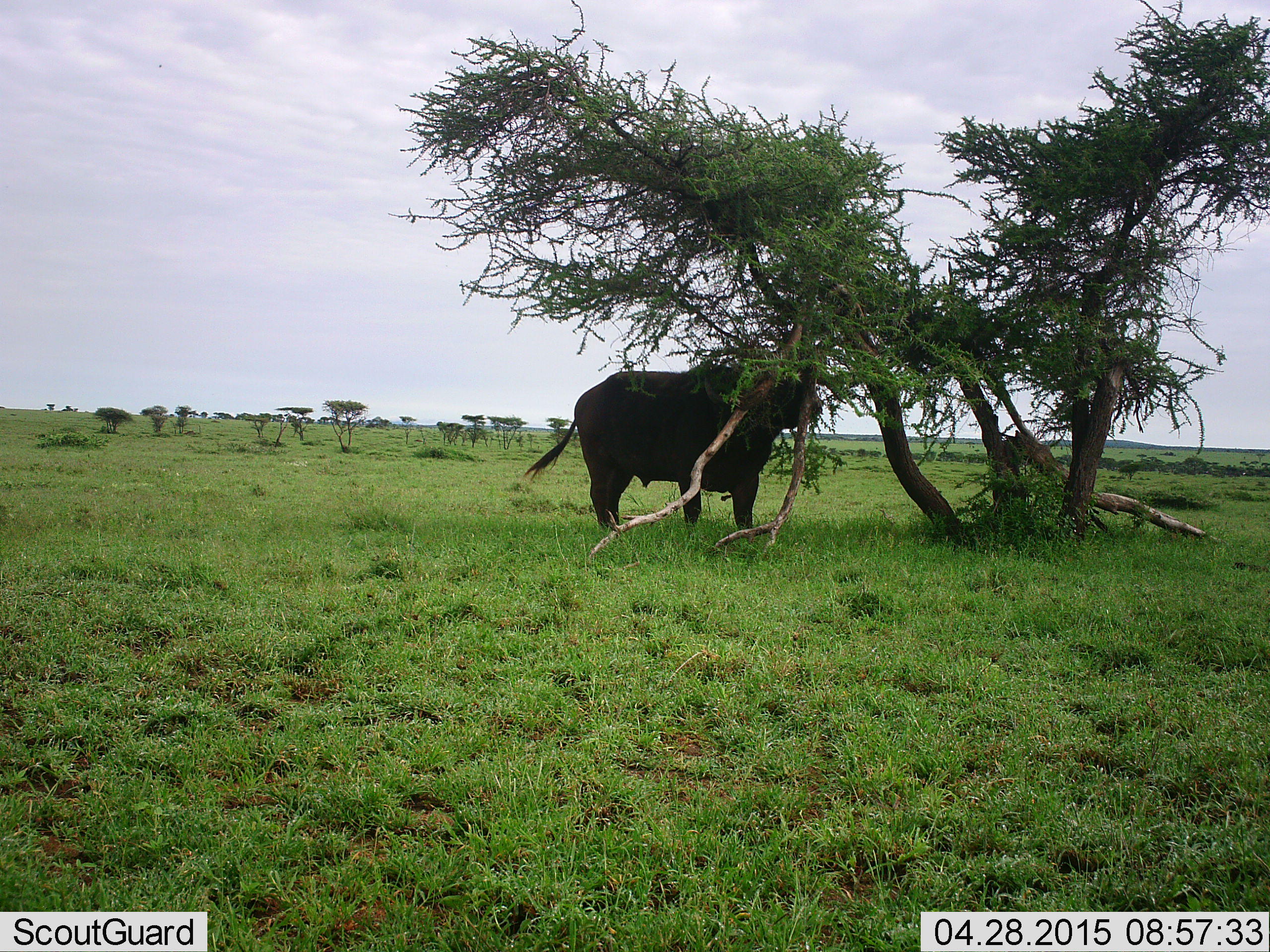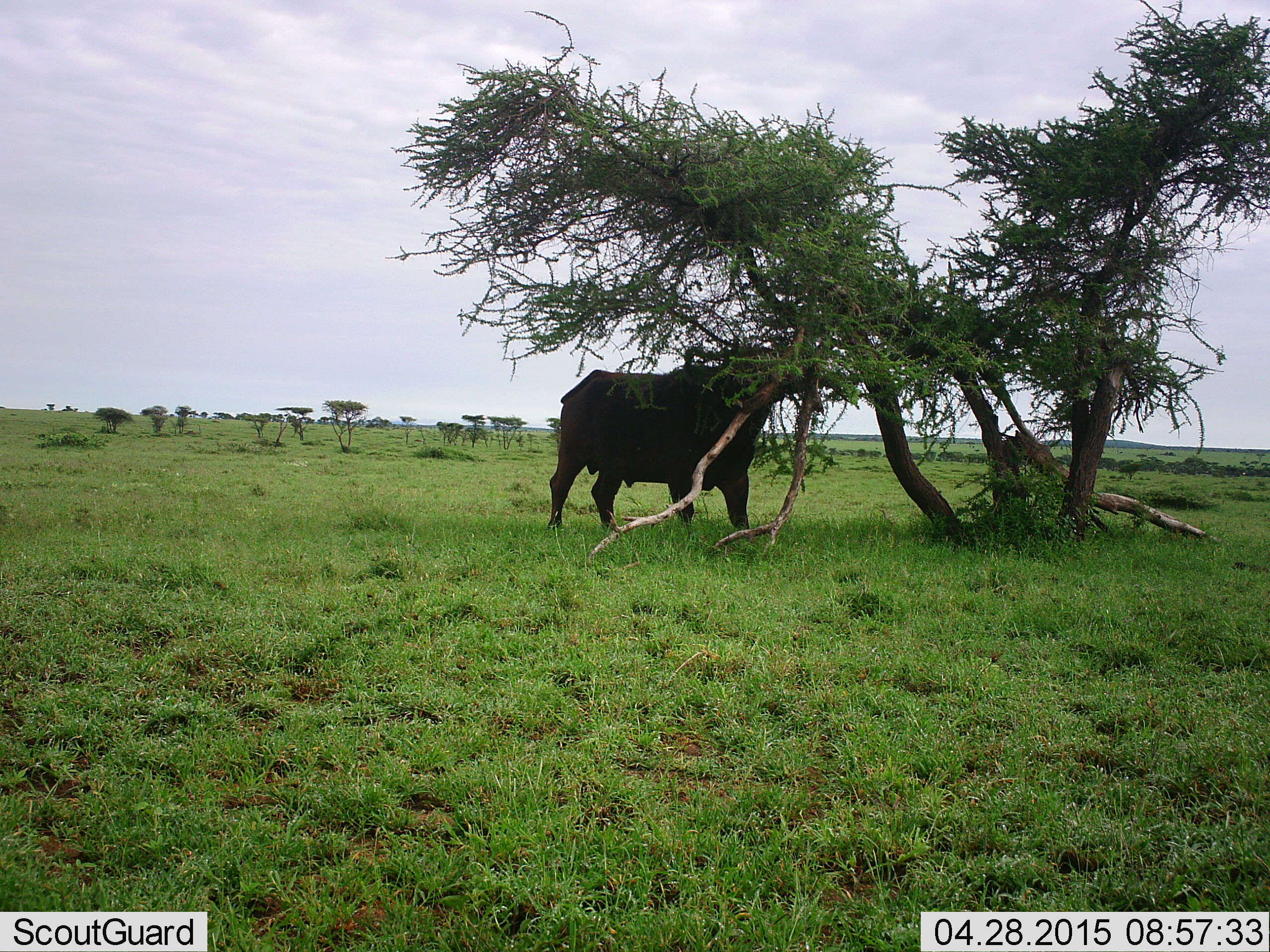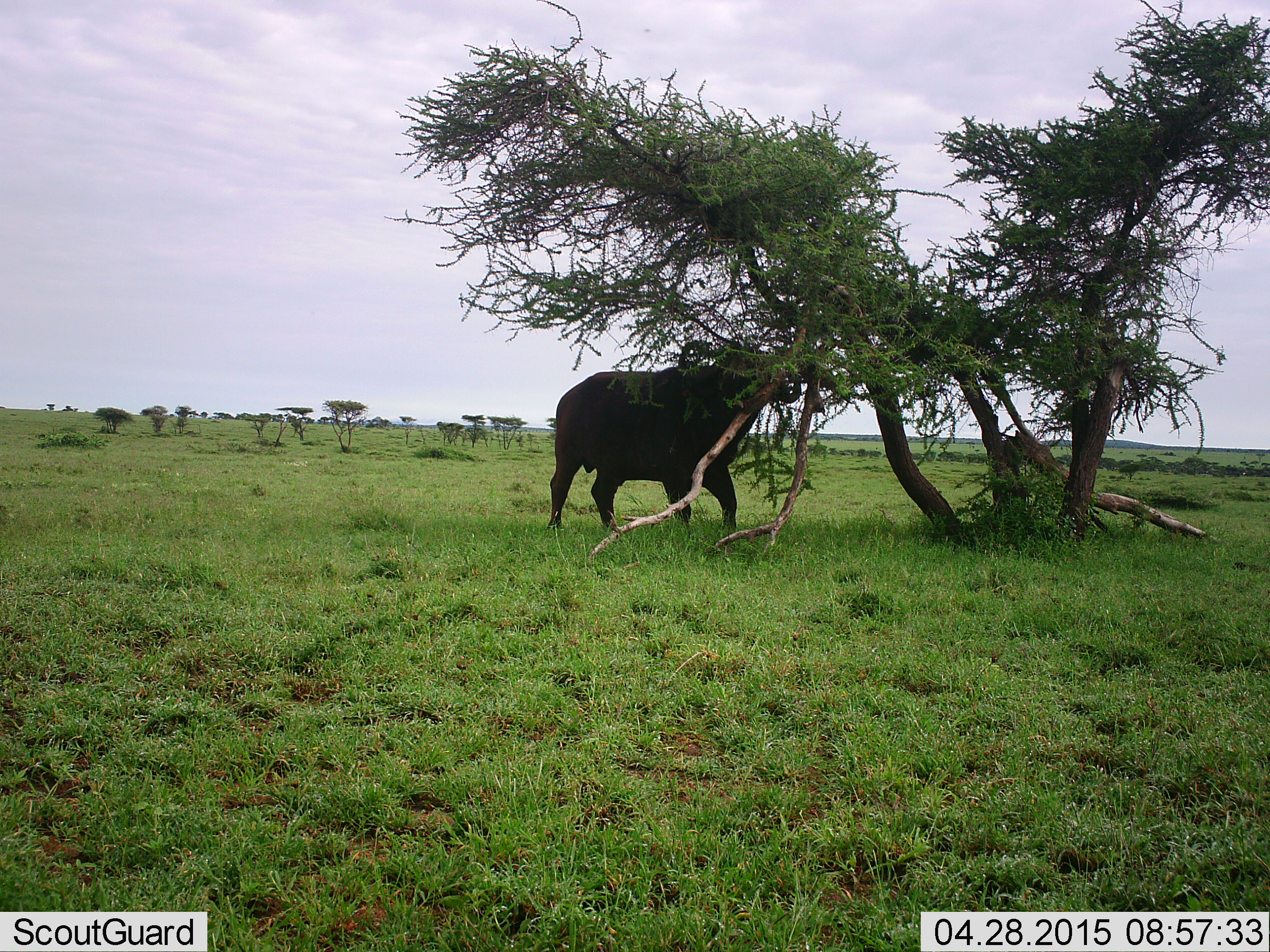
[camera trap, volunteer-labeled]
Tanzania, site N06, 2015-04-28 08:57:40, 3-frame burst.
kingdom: Animalia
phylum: Chordata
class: Mammalia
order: Artiodactyla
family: Bovidae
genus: Syncerus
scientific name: Syncerus caffer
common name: cape buffalo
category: buffalo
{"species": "buffalo (cape buffalo) (Syncerus caffer)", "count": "1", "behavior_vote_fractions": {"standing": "30%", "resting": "0%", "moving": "20%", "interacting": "10%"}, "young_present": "0%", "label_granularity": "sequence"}